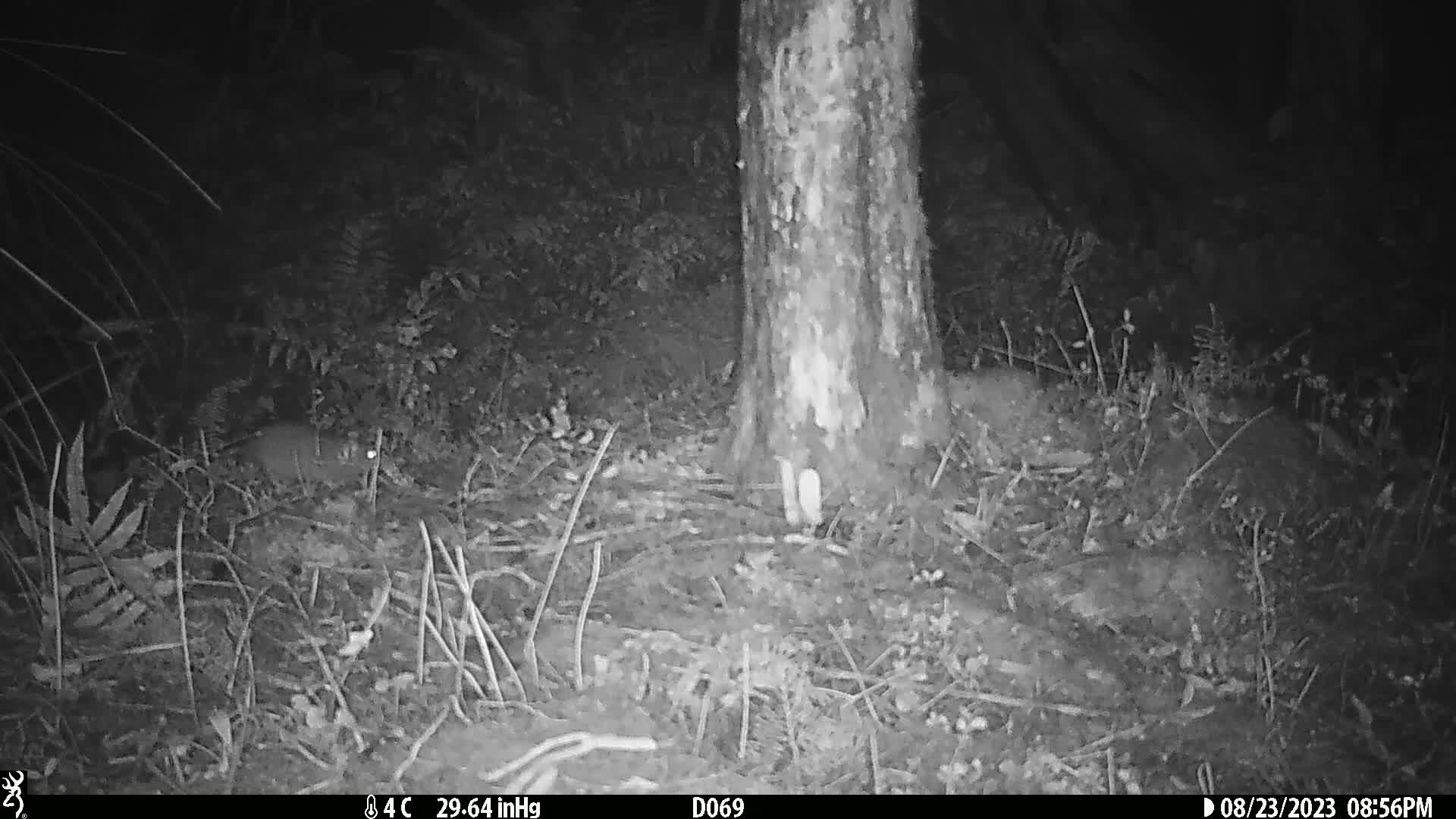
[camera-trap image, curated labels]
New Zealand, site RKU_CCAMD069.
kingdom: Animalia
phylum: Chordata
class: Mammalia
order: Rodentia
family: Muridae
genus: Rattus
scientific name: Rattus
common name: rat